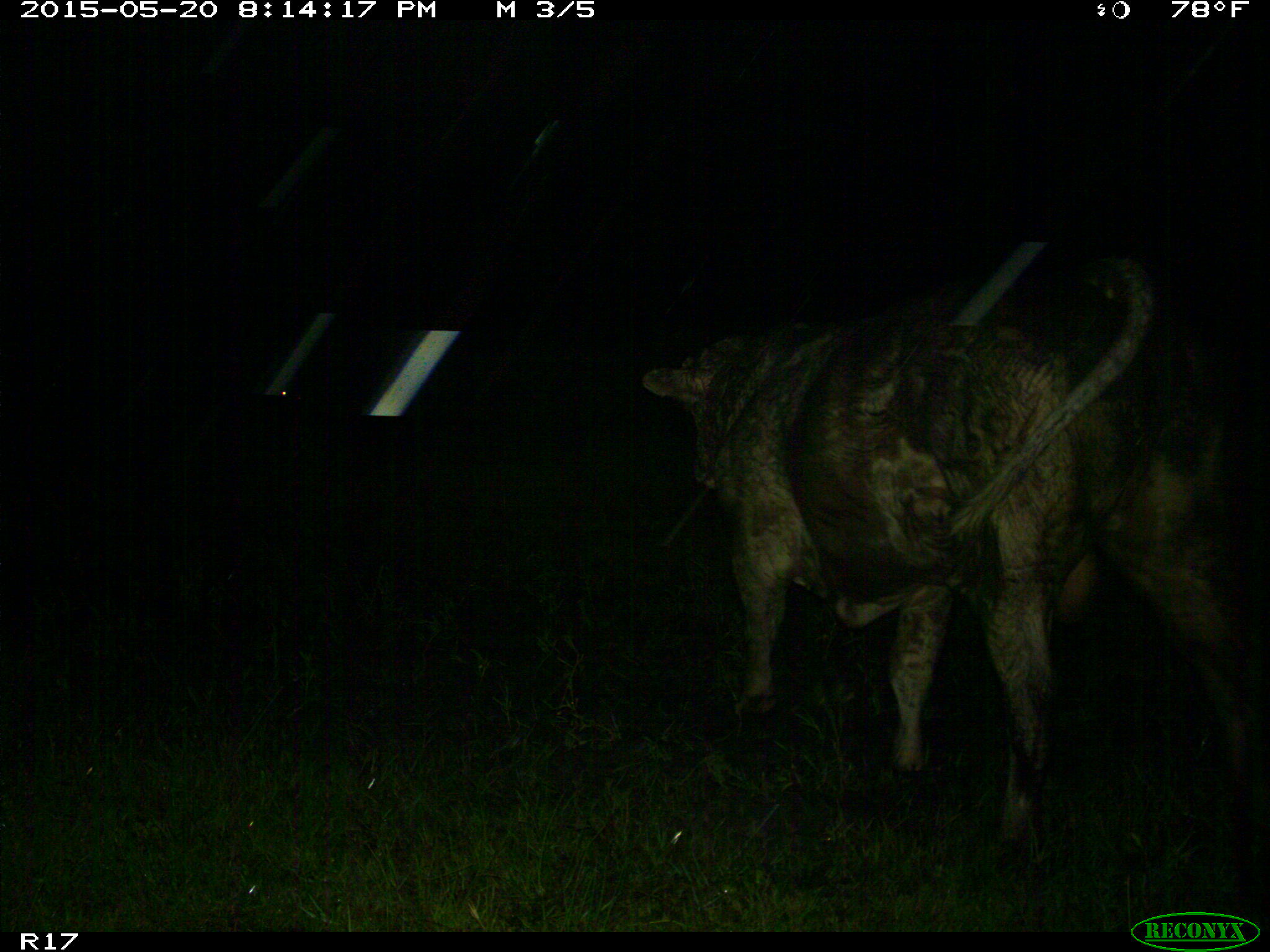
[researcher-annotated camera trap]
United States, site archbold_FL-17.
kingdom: Animalia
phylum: Chordata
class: Mammalia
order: Artiodactyla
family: Bovidae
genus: Bos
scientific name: Bos taurus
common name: domestic cow